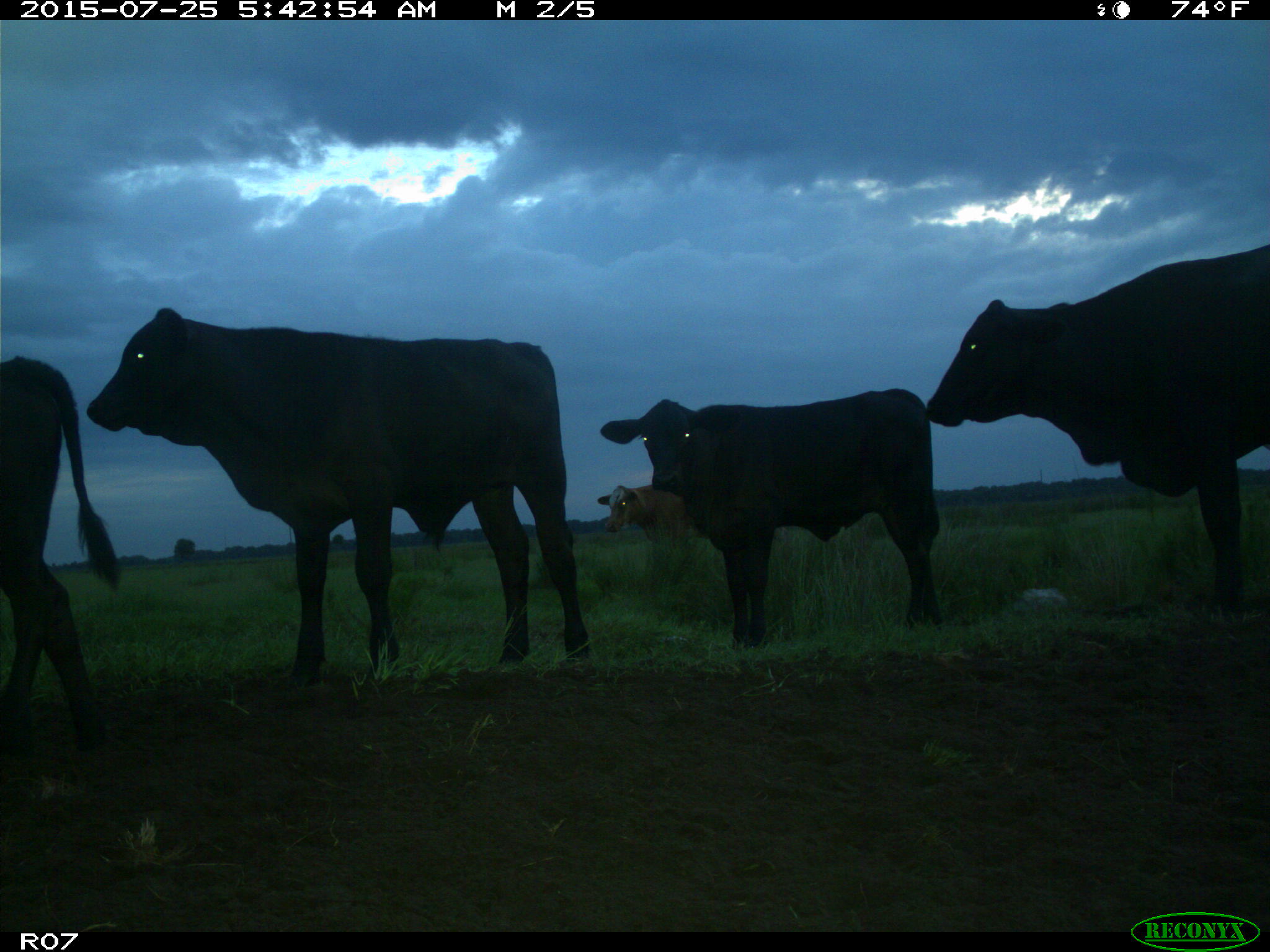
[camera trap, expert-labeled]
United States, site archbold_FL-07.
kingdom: Animalia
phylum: Chordata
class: Mammalia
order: Artiodactyla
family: Bovidae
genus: Bos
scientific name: Bos taurus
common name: domestic cow